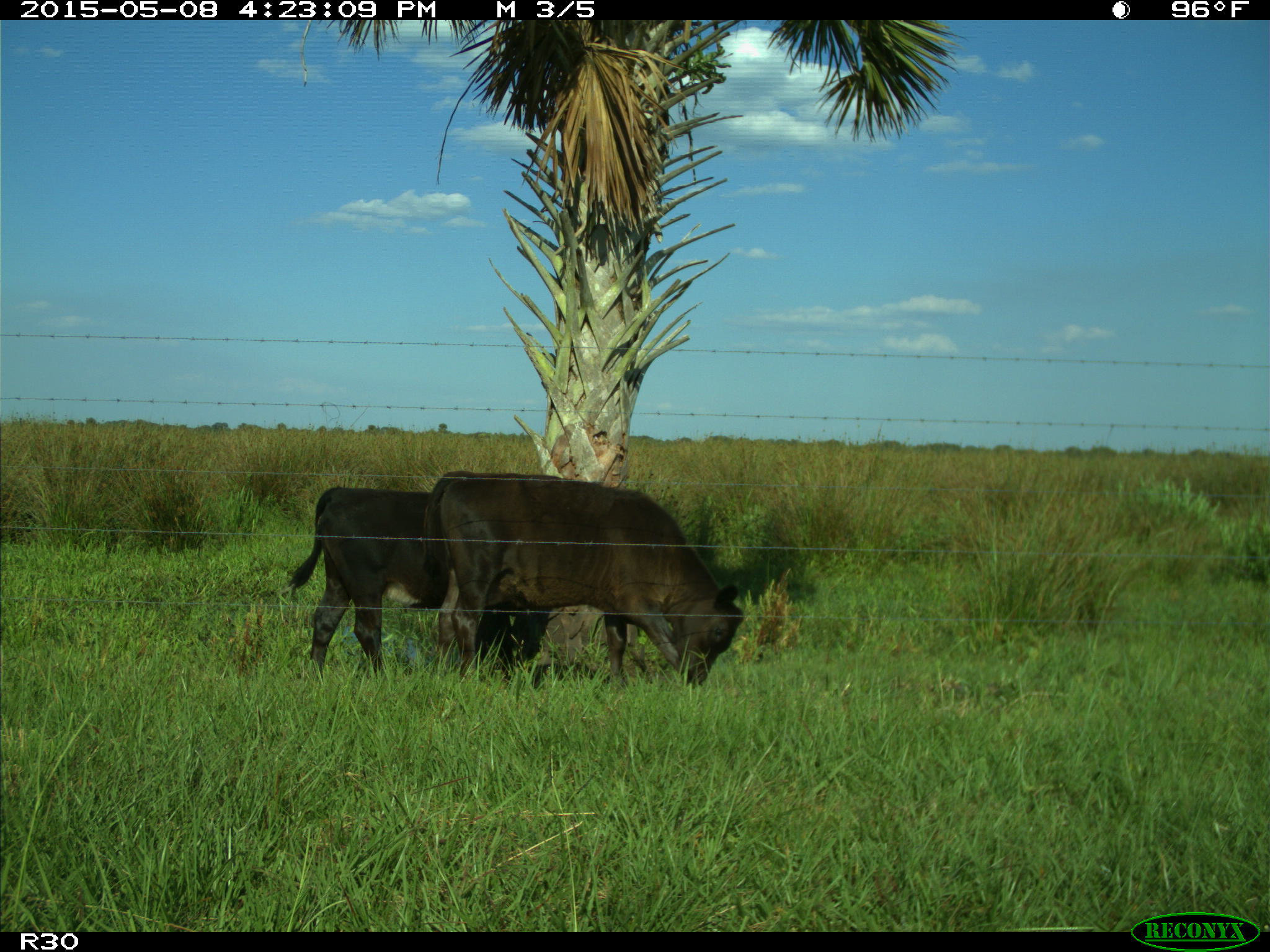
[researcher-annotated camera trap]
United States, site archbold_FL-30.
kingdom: Animalia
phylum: Chordata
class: Mammalia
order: Artiodactyla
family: Bovidae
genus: Bos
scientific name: Bos taurus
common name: domestic cow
Bos taurus (domestic cow).